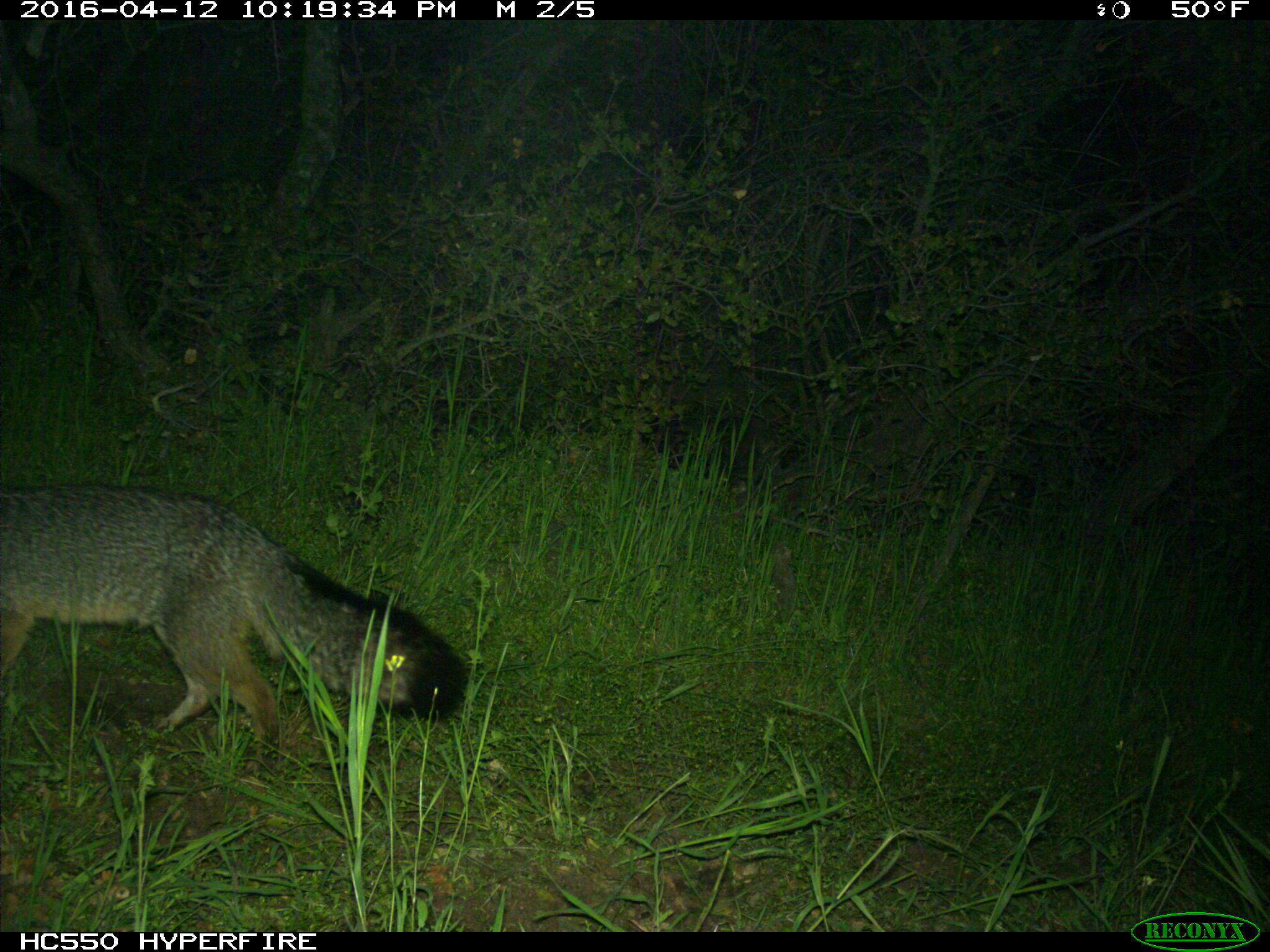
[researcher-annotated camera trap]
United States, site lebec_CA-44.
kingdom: Animalia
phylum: Chordata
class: Mammalia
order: Carnivora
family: Canidae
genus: Urocyon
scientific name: Urocyon cinereoargenteus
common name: gray fox